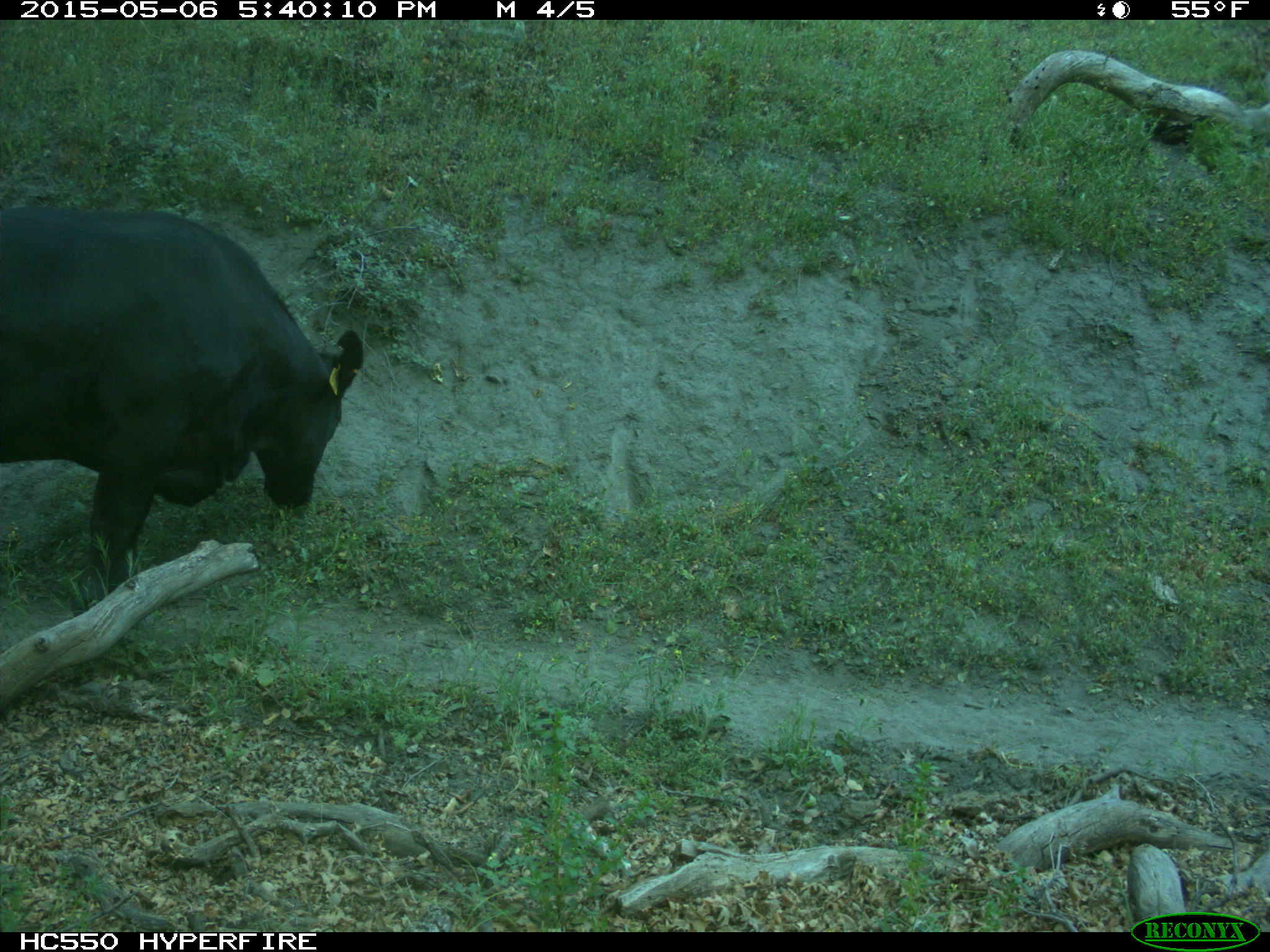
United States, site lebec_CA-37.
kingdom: Animalia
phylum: Chordata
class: Mammalia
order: Artiodactyla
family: Bovidae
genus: Bos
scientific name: Bos taurus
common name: domestic cow